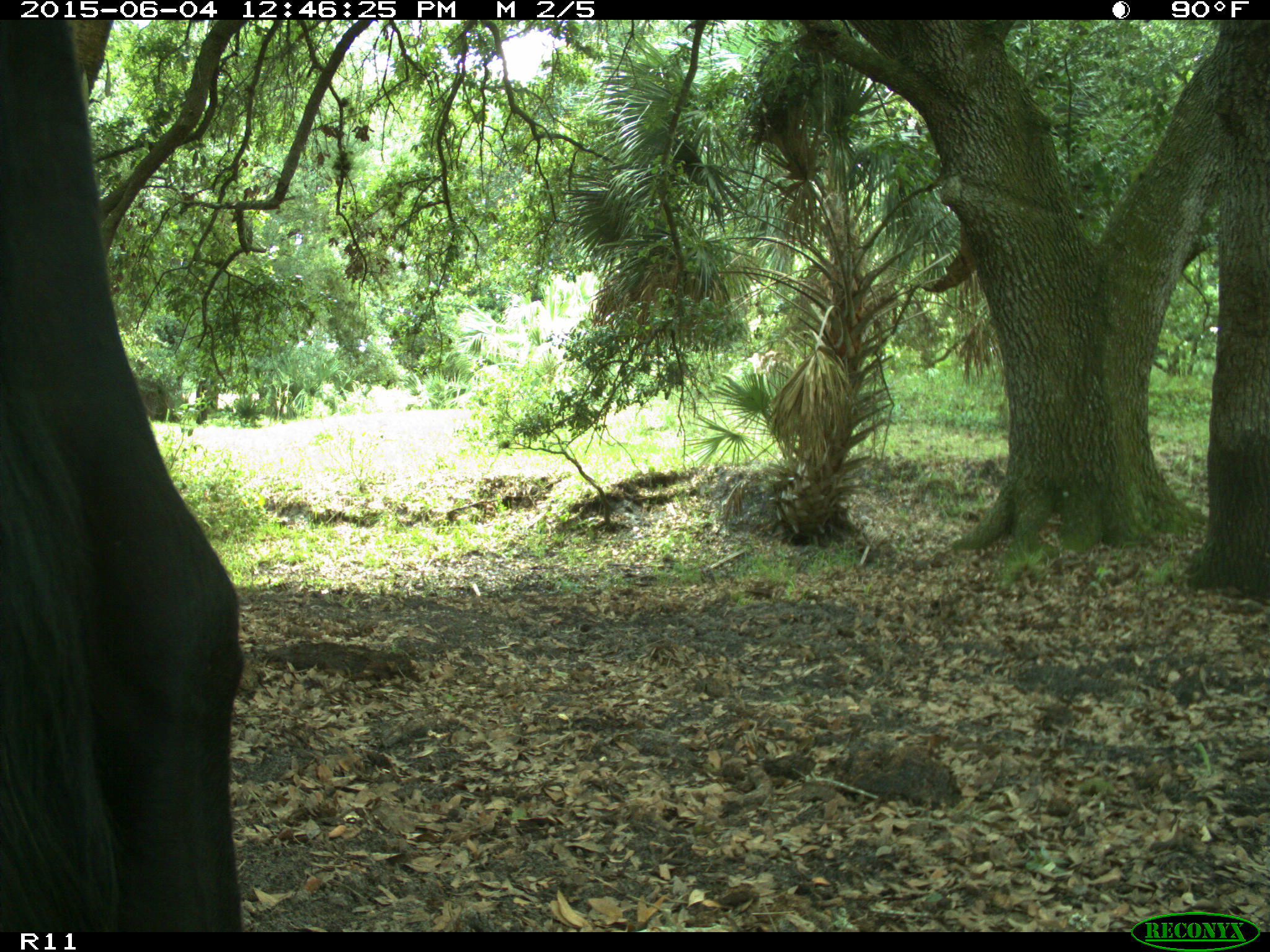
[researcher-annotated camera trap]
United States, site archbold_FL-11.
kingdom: Animalia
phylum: Chordata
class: Mammalia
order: Artiodactyla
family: Bovidae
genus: Bos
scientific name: Bos taurus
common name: domestic cow